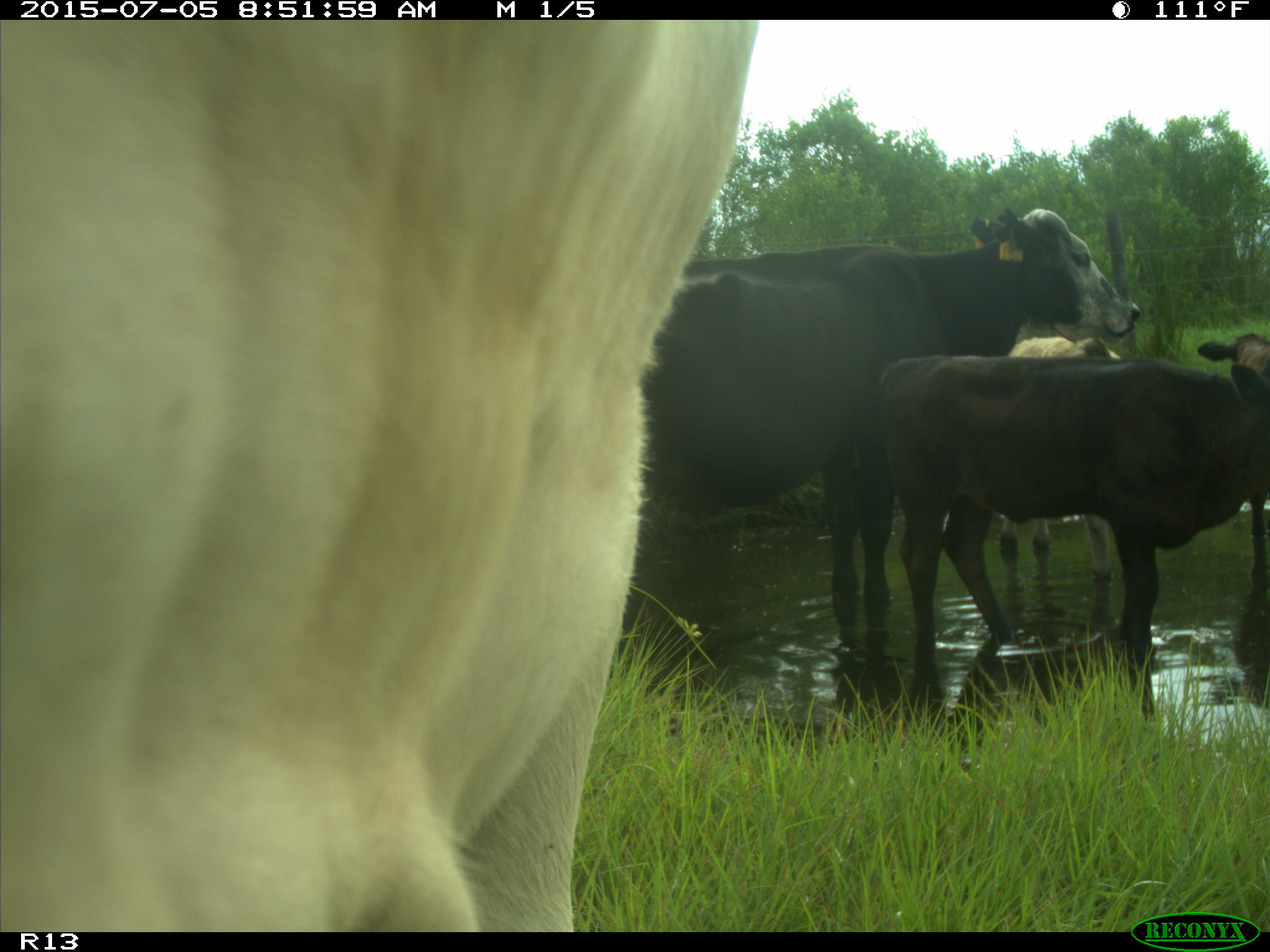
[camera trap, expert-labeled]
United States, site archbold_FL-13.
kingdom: Animalia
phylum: Chordata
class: Mammalia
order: Artiodactyla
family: Bovidae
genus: Bos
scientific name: Bos taurus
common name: domestic cow